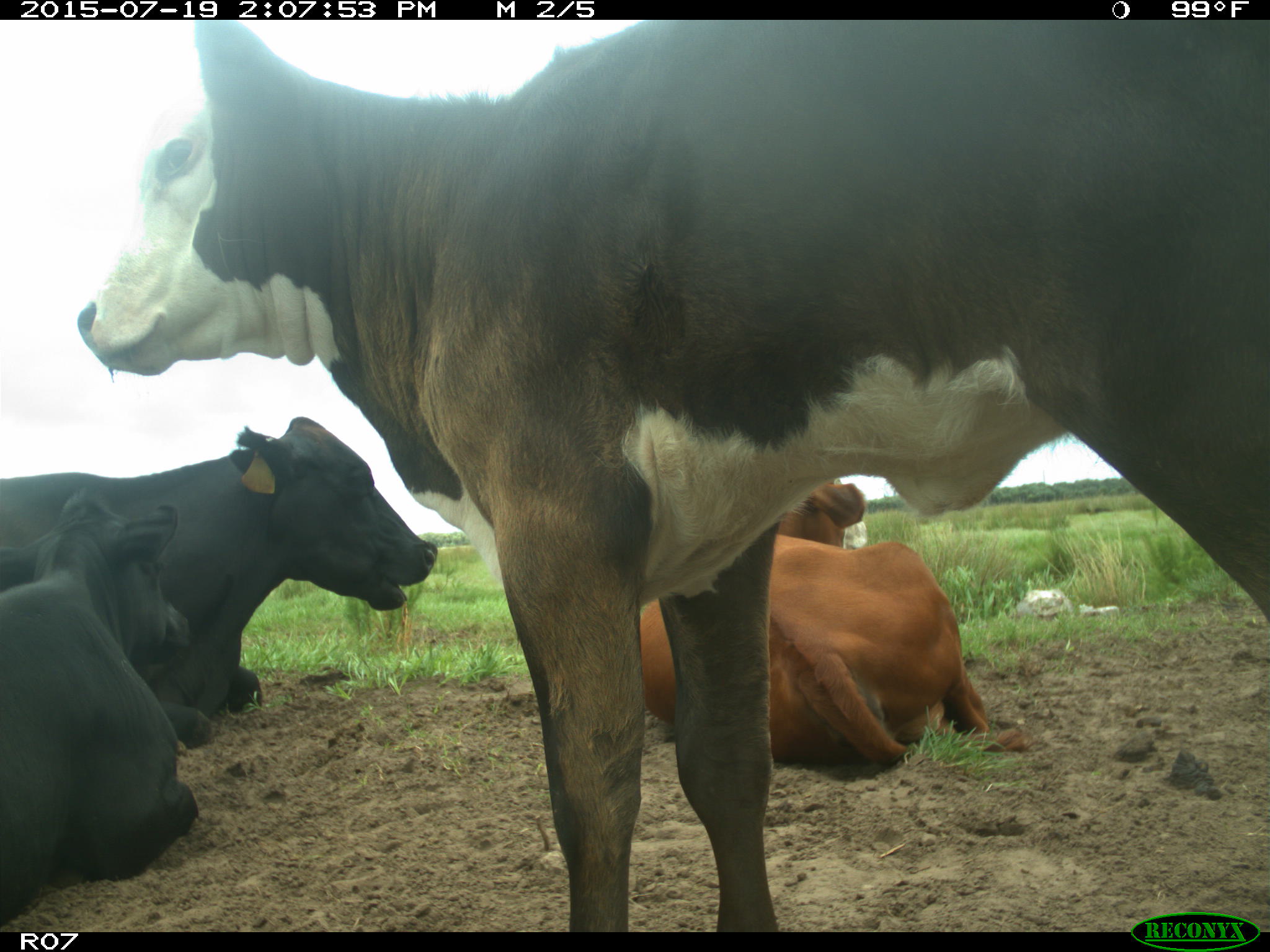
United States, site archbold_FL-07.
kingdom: Animalia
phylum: Chordata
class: Mammalia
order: Artiodactyla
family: Bovidae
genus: Bos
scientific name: Bos taurus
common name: domestic cow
Bos taurus (domestic cow).